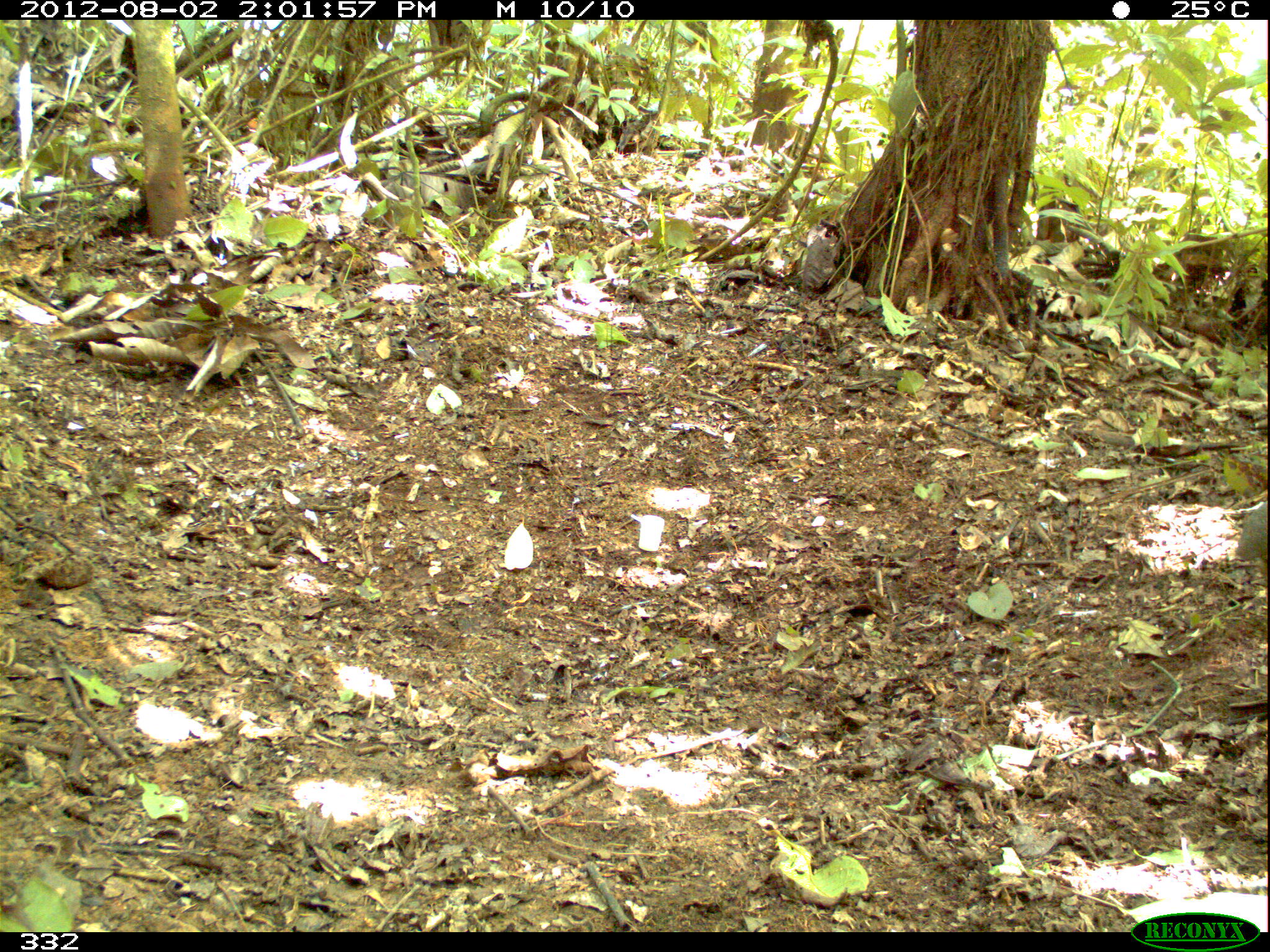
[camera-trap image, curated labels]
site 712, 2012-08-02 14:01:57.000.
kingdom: Animalia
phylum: Chordata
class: Aves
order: Galliformes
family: Phasianidae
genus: Alectoris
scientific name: Alectoris rufa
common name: red-legged partridge